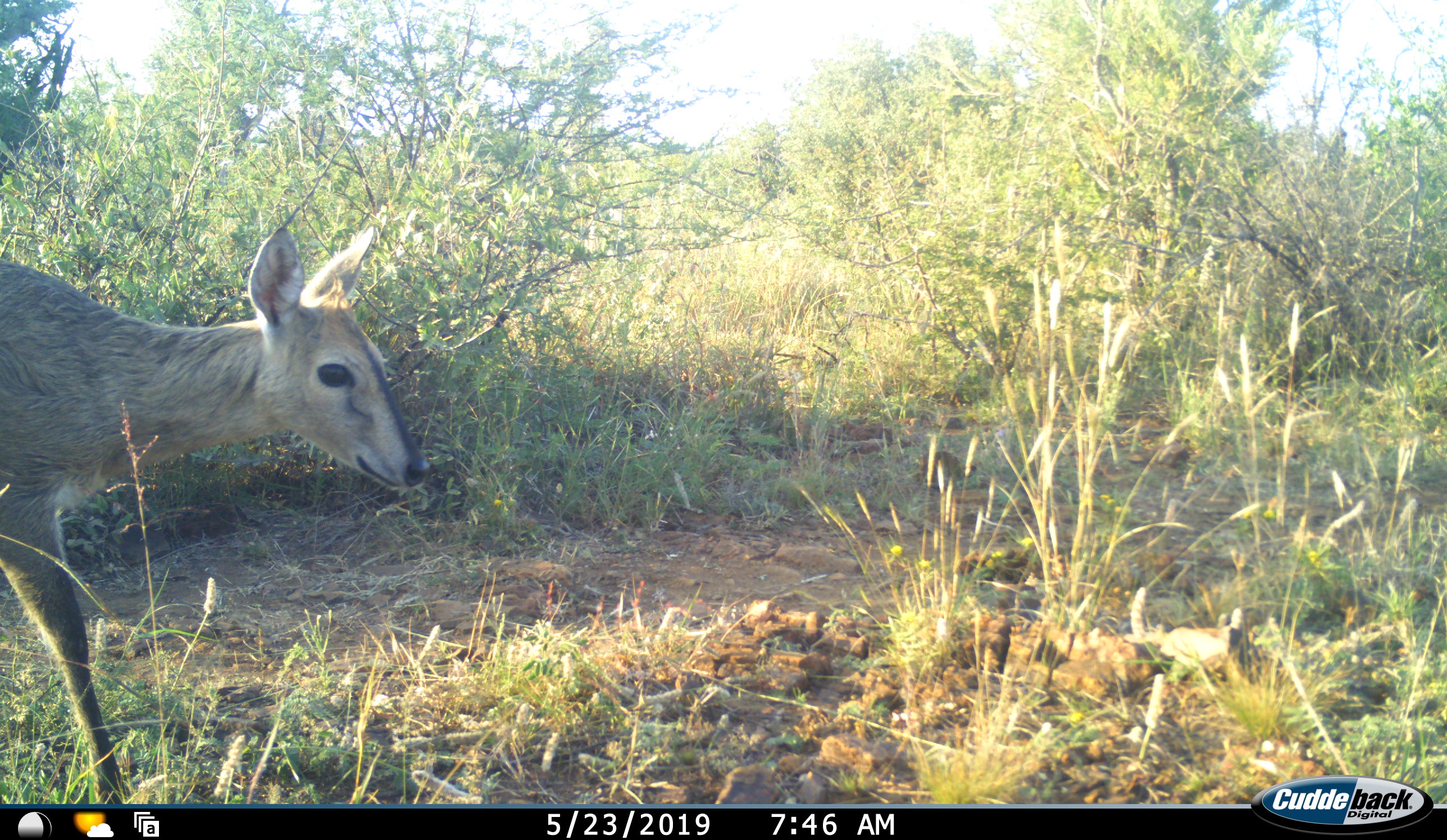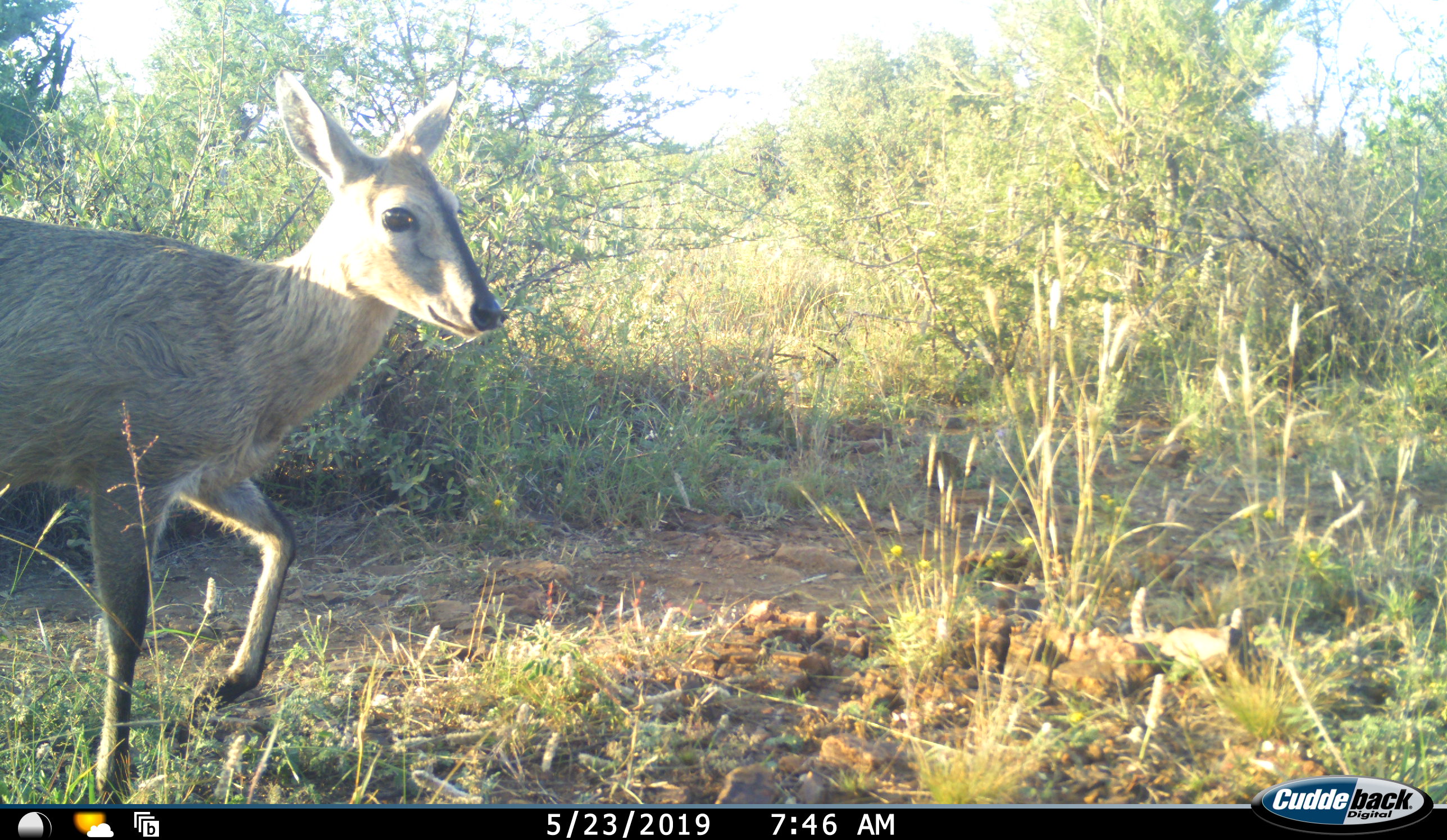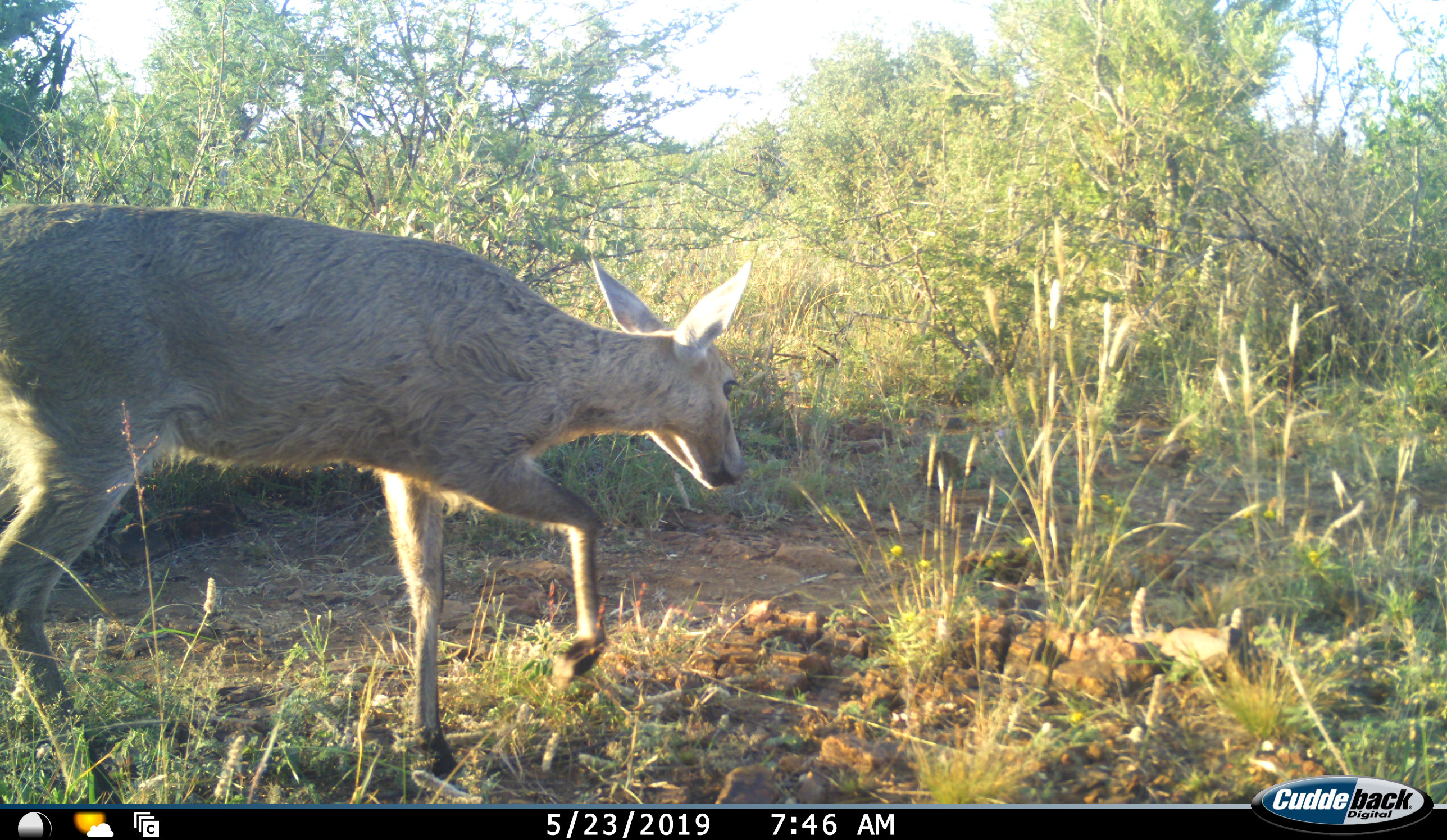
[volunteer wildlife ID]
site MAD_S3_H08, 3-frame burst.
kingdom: Animalia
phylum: Chordata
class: Mammalia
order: Artiodactyla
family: Bovidae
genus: Sylvicapra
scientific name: Sylvicapra grimmia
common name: common duiker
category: duikercommongrey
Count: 1.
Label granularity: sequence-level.